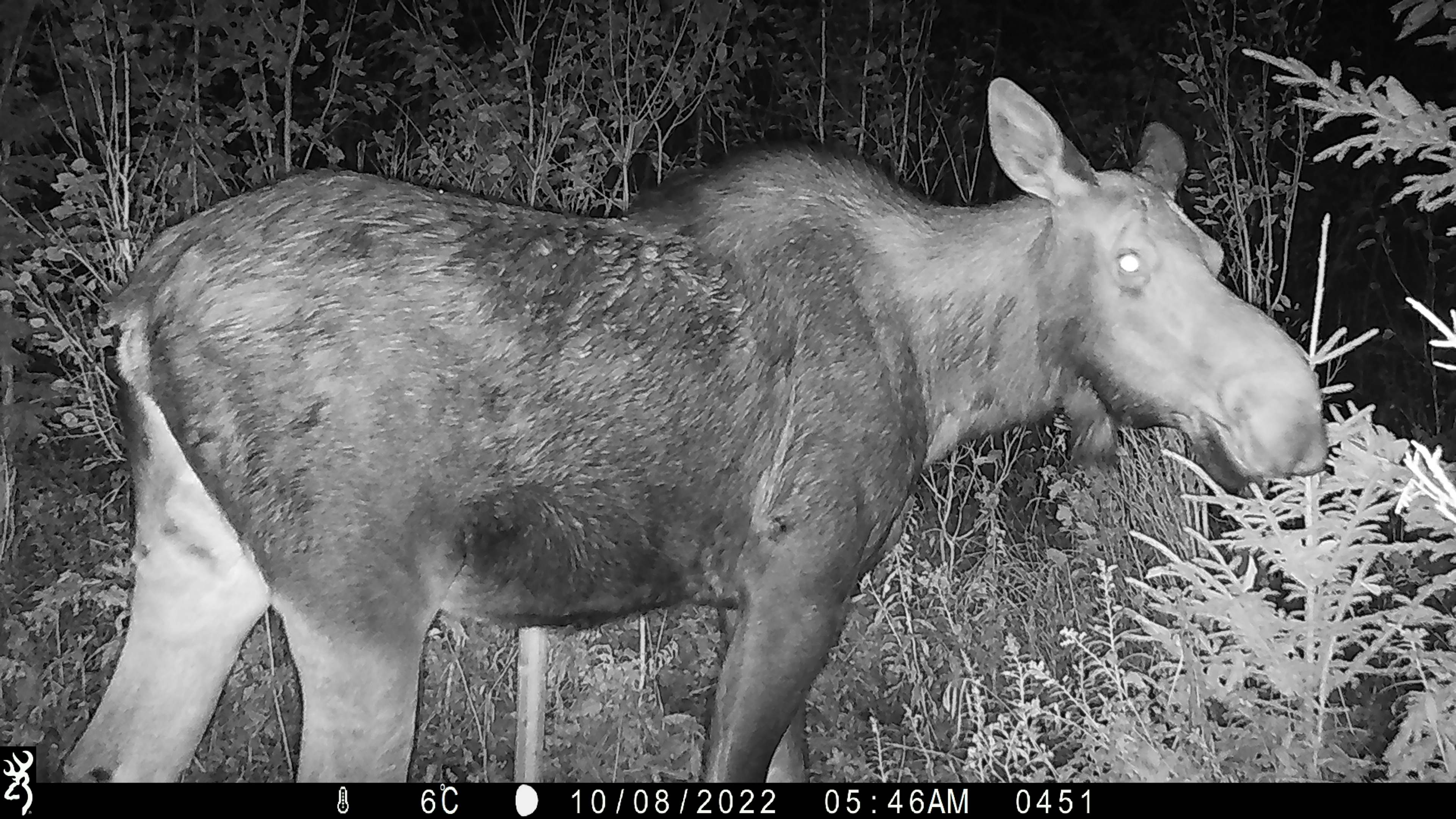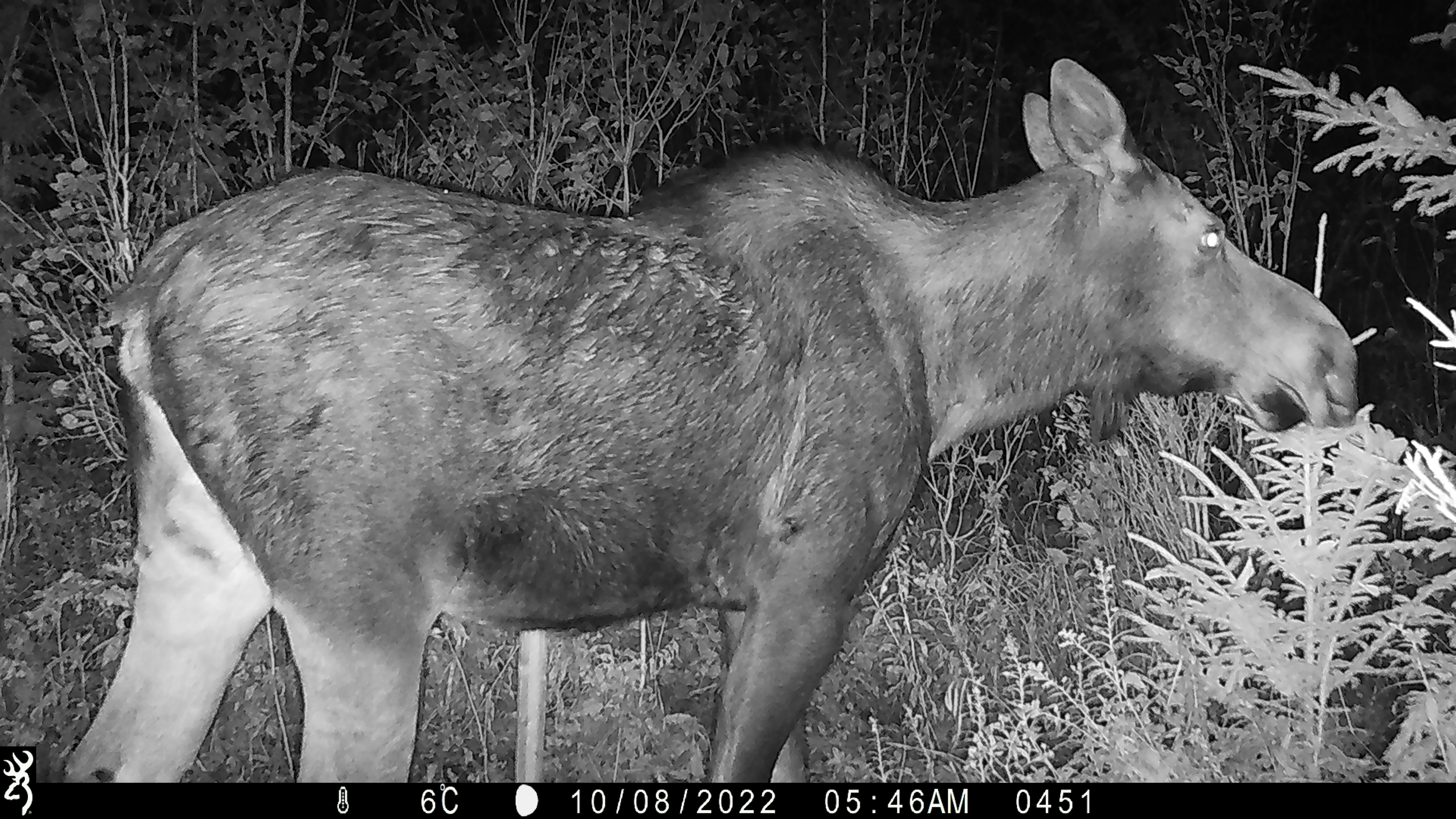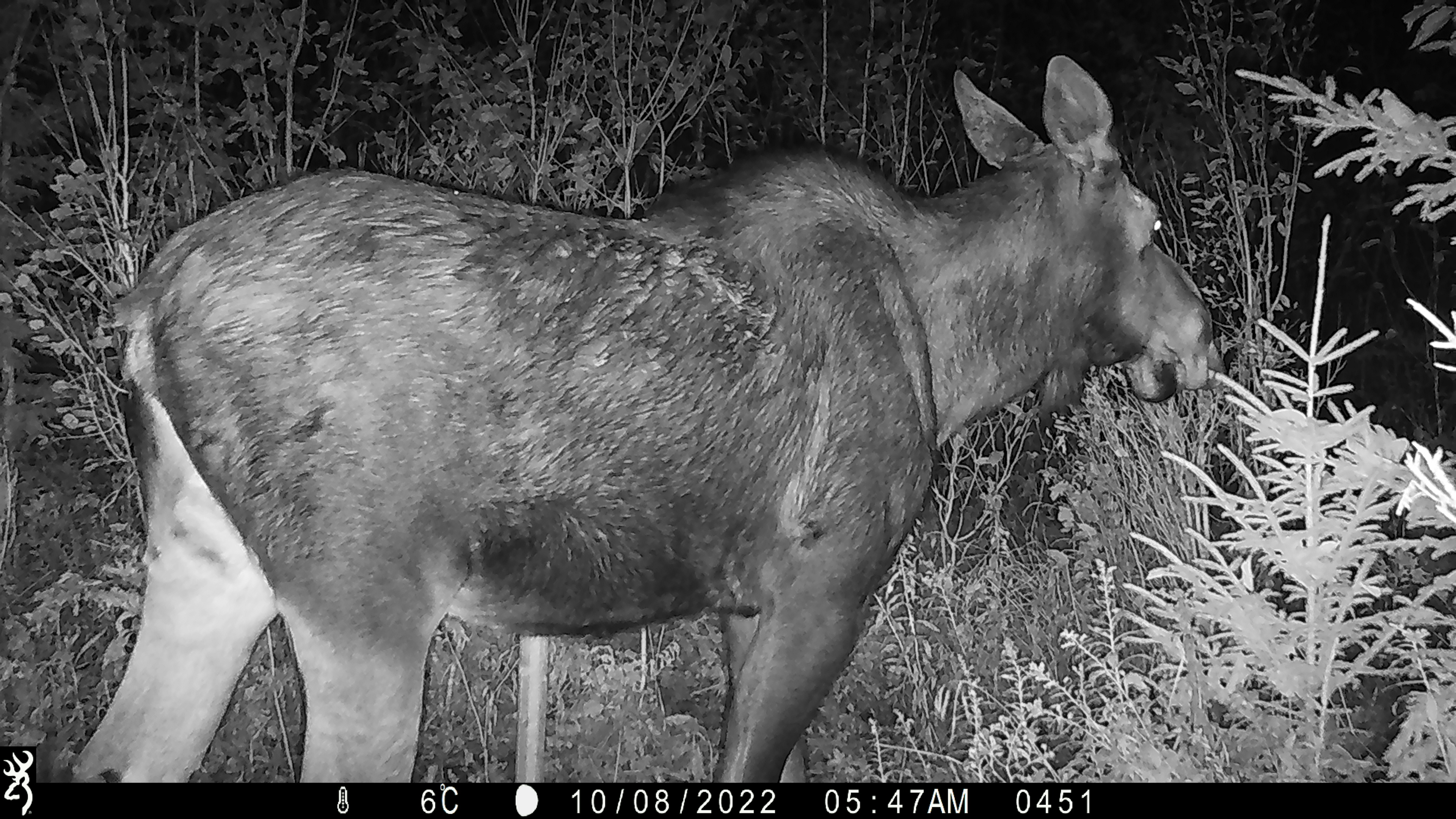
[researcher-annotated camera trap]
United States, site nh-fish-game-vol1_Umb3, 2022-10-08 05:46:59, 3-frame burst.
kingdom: Animalia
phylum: Chordata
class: Mammalia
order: Artiodactyla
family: Cervidae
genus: Alces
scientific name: Alces alces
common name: moose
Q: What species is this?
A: Moose (Alces alces).